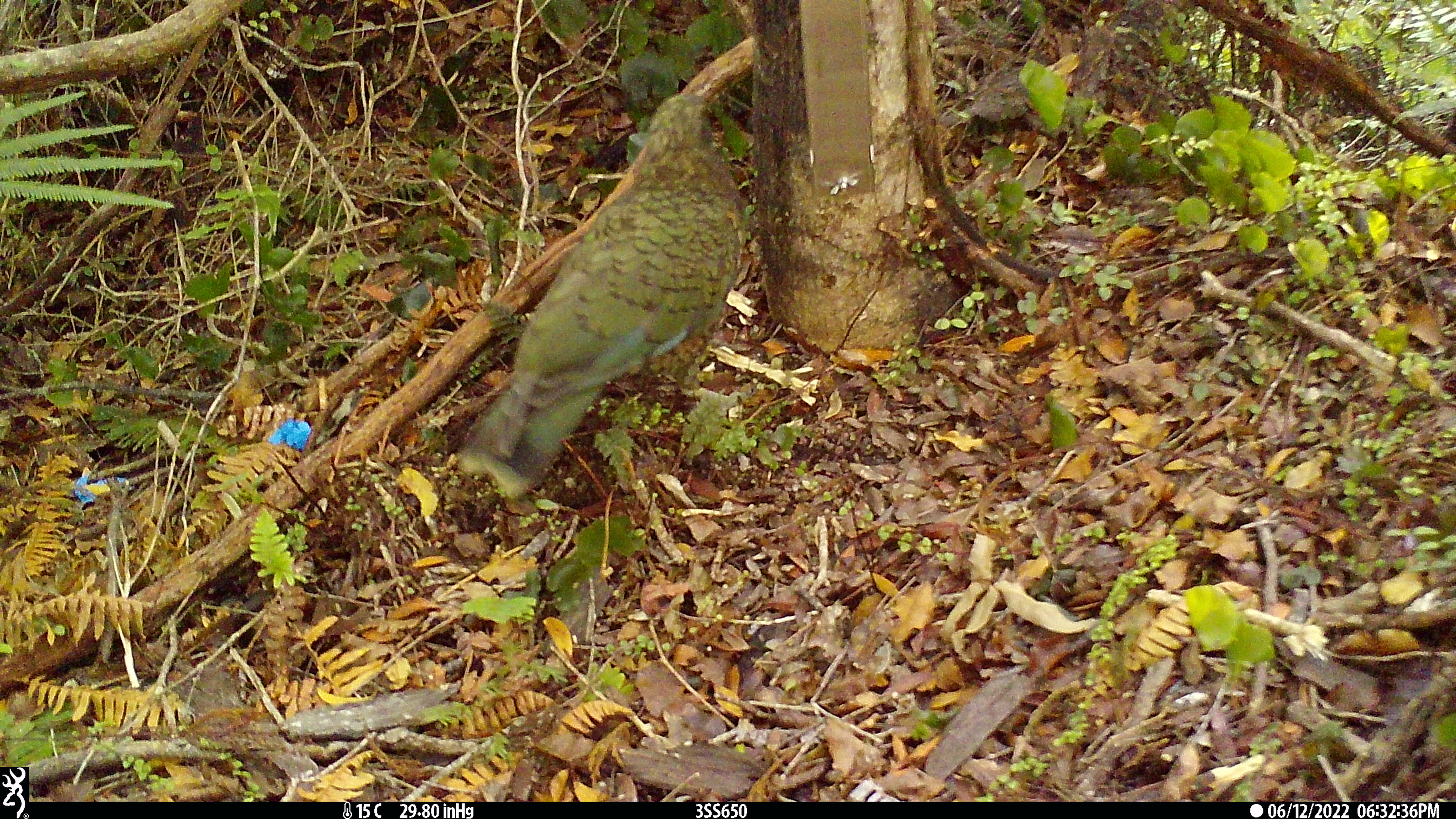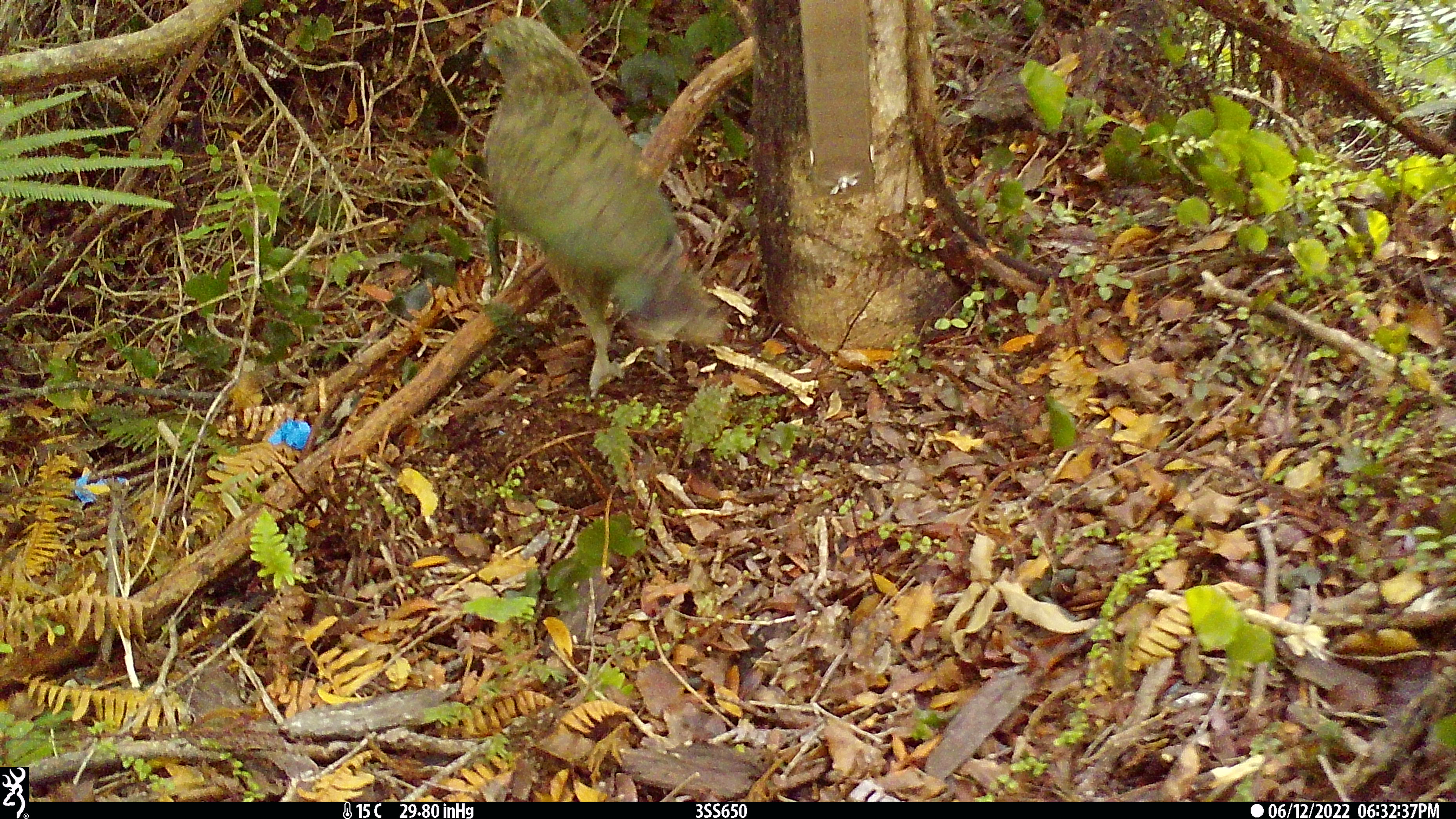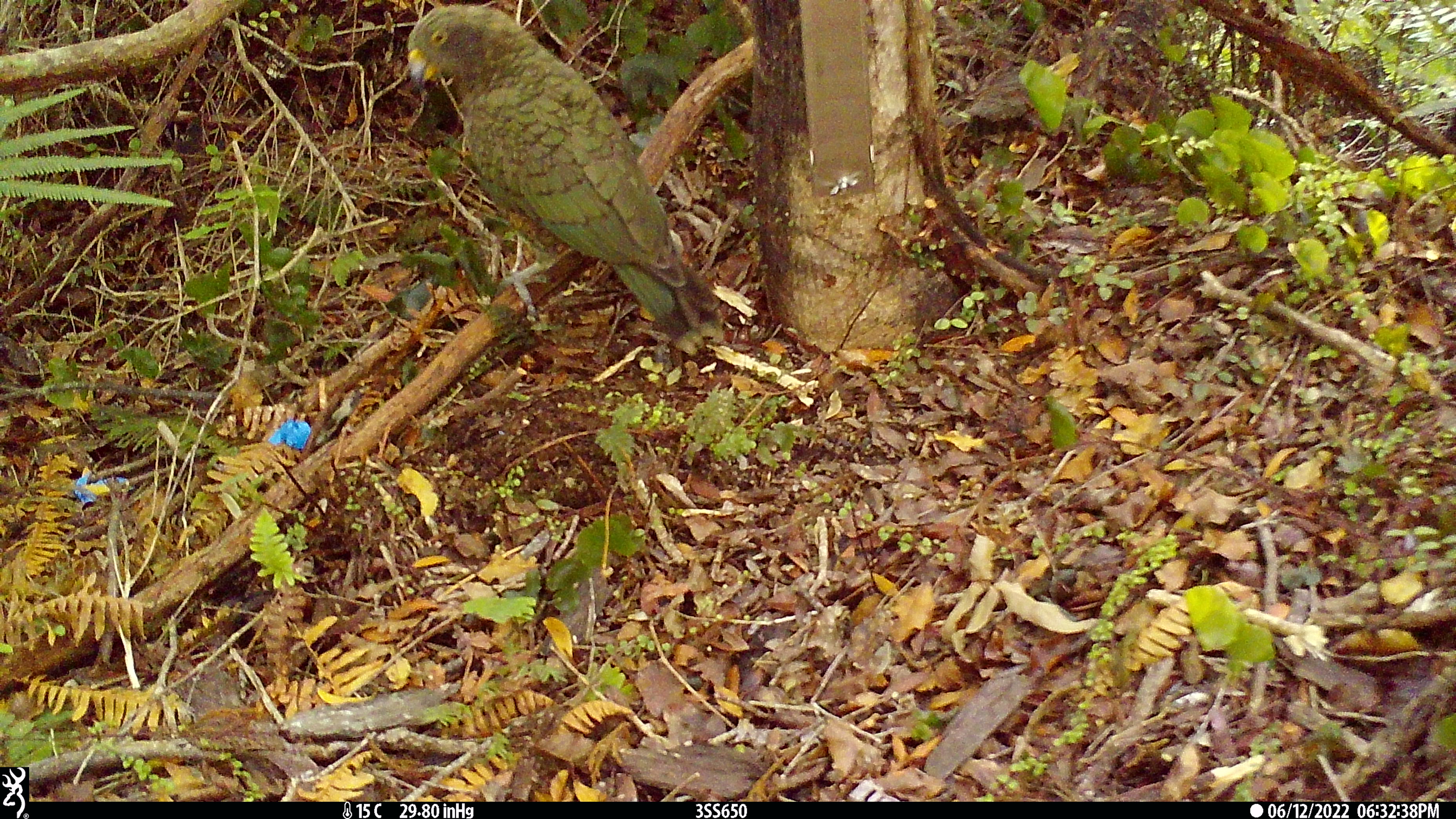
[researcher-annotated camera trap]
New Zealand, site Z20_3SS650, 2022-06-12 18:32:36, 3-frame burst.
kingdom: Animalia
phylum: Chordata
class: Aves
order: Psittaciformes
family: Strigopidae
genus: Nestor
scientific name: Nestor notabilis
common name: kea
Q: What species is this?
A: Kea (Nestor notabilis).